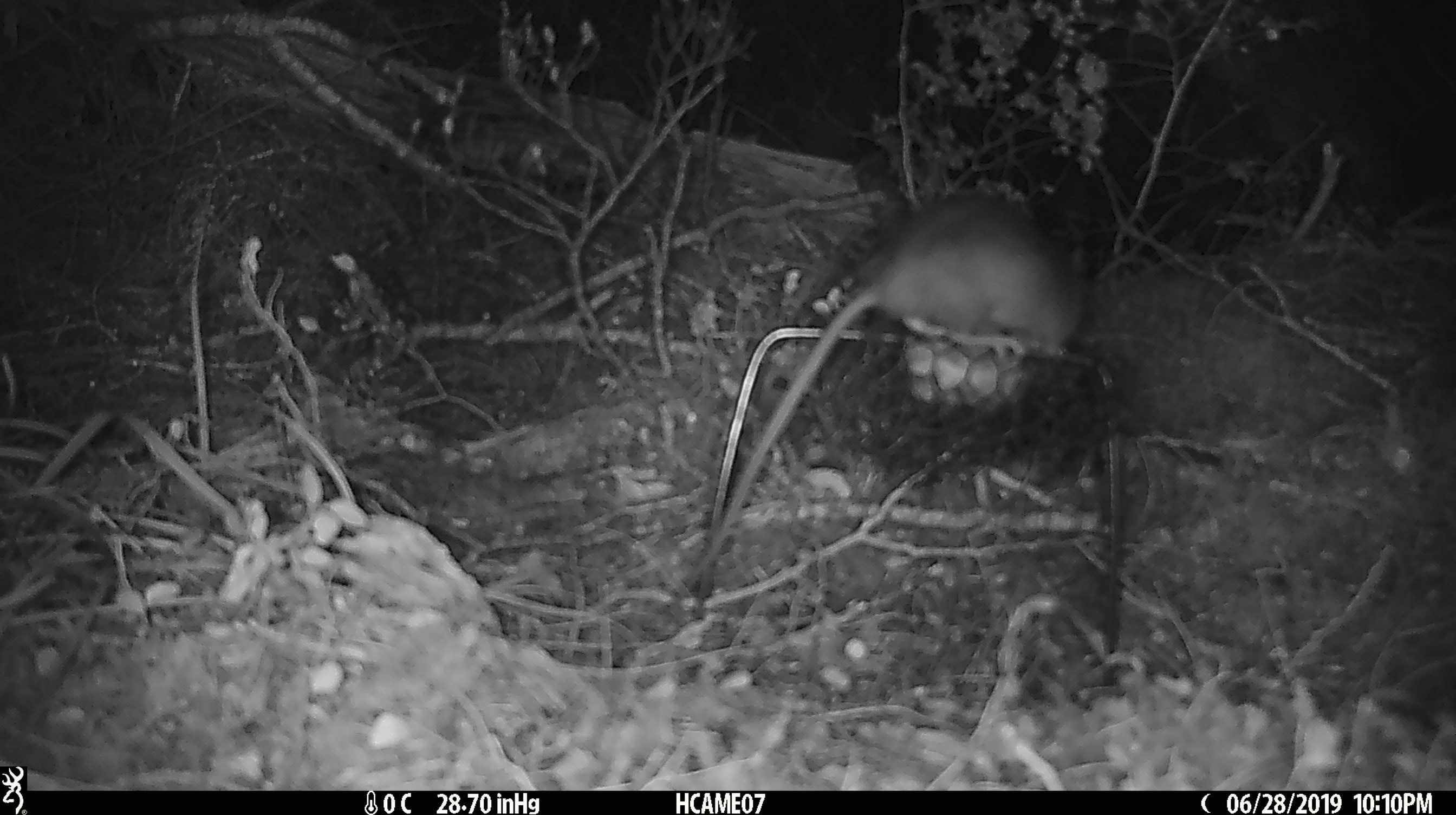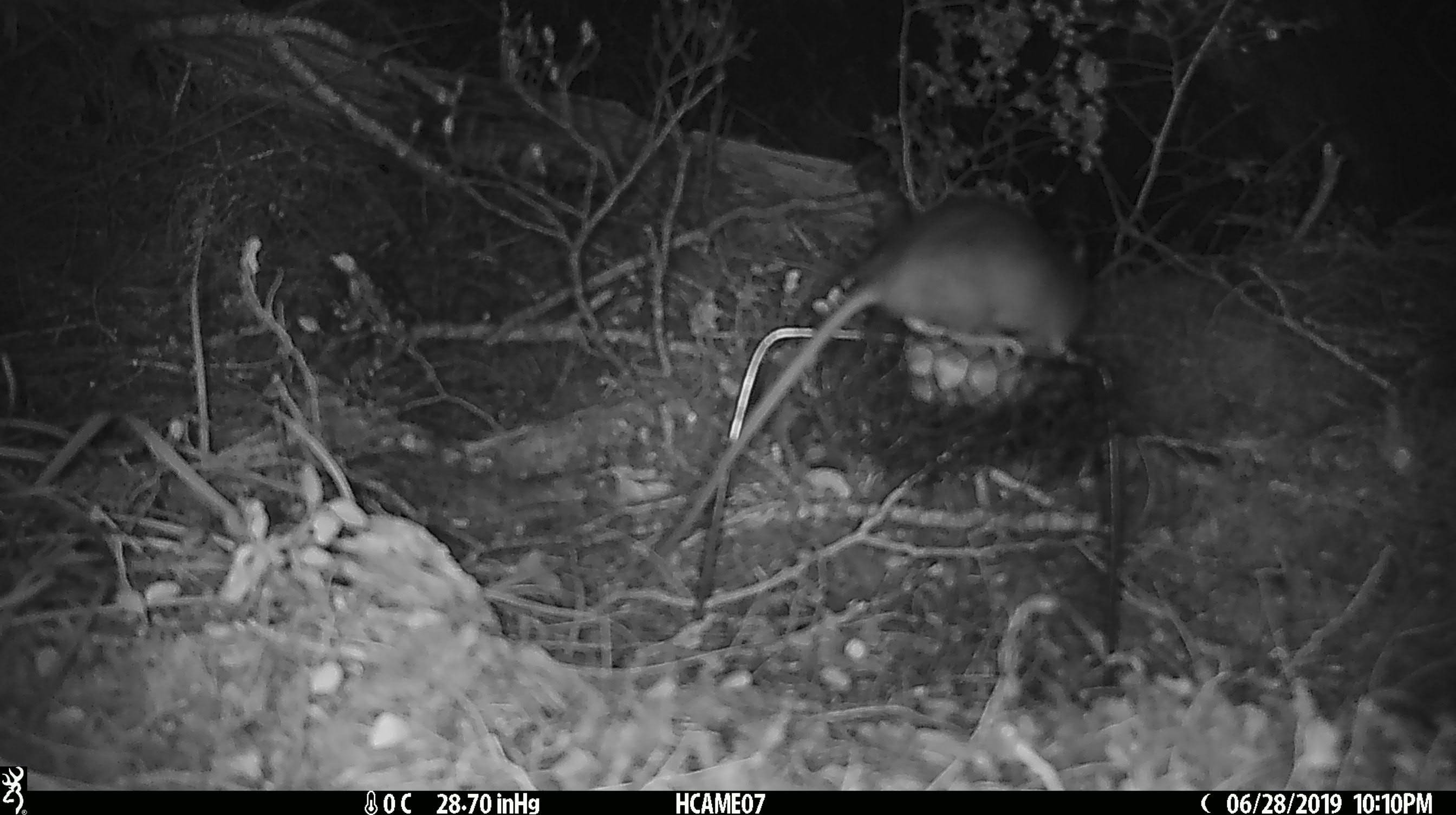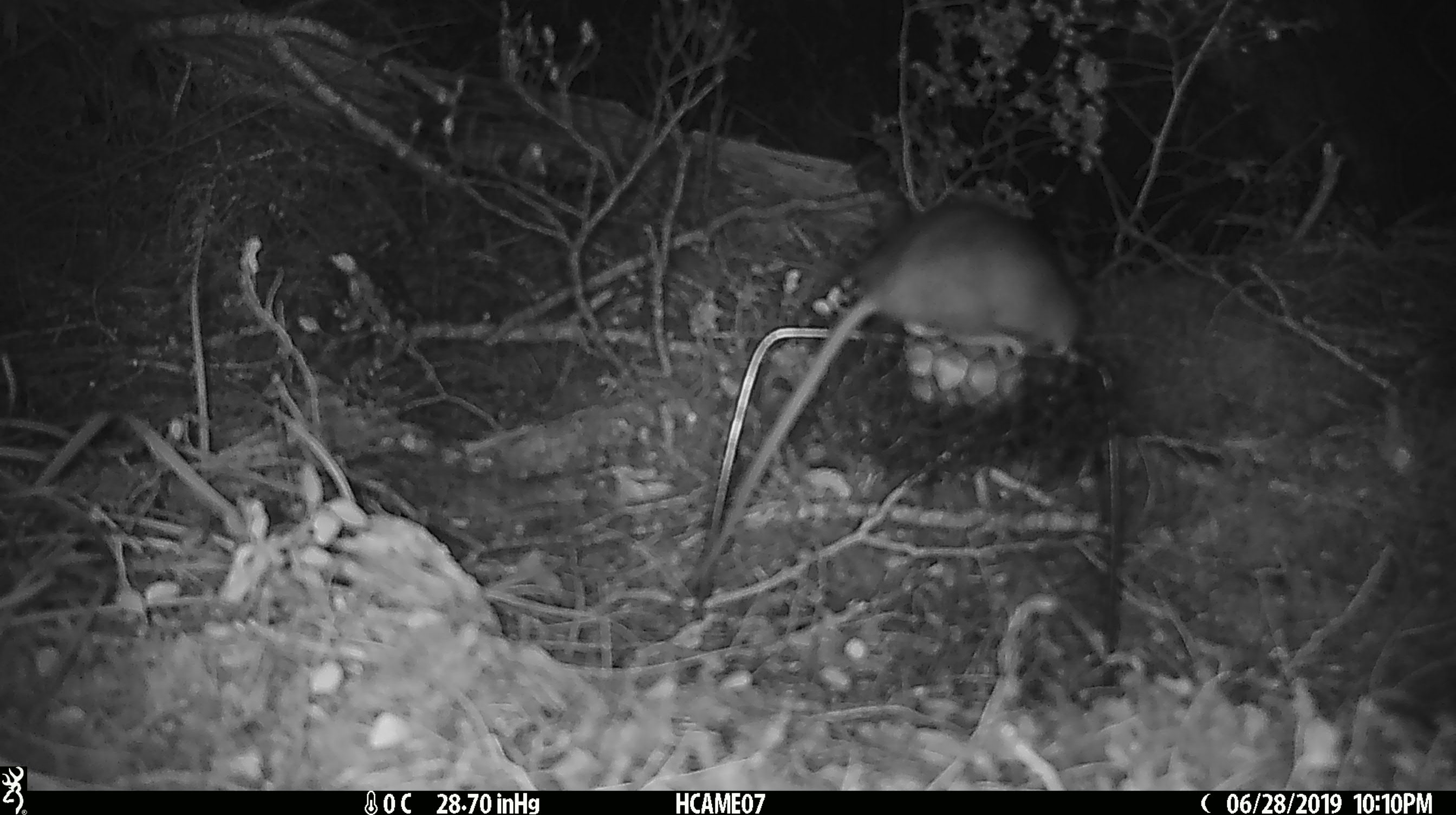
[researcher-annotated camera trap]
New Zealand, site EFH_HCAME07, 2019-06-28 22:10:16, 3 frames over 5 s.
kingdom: Animalia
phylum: Chordata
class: Mammalia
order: Rodentia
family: Muridae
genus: Rattus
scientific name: Rattus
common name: rat